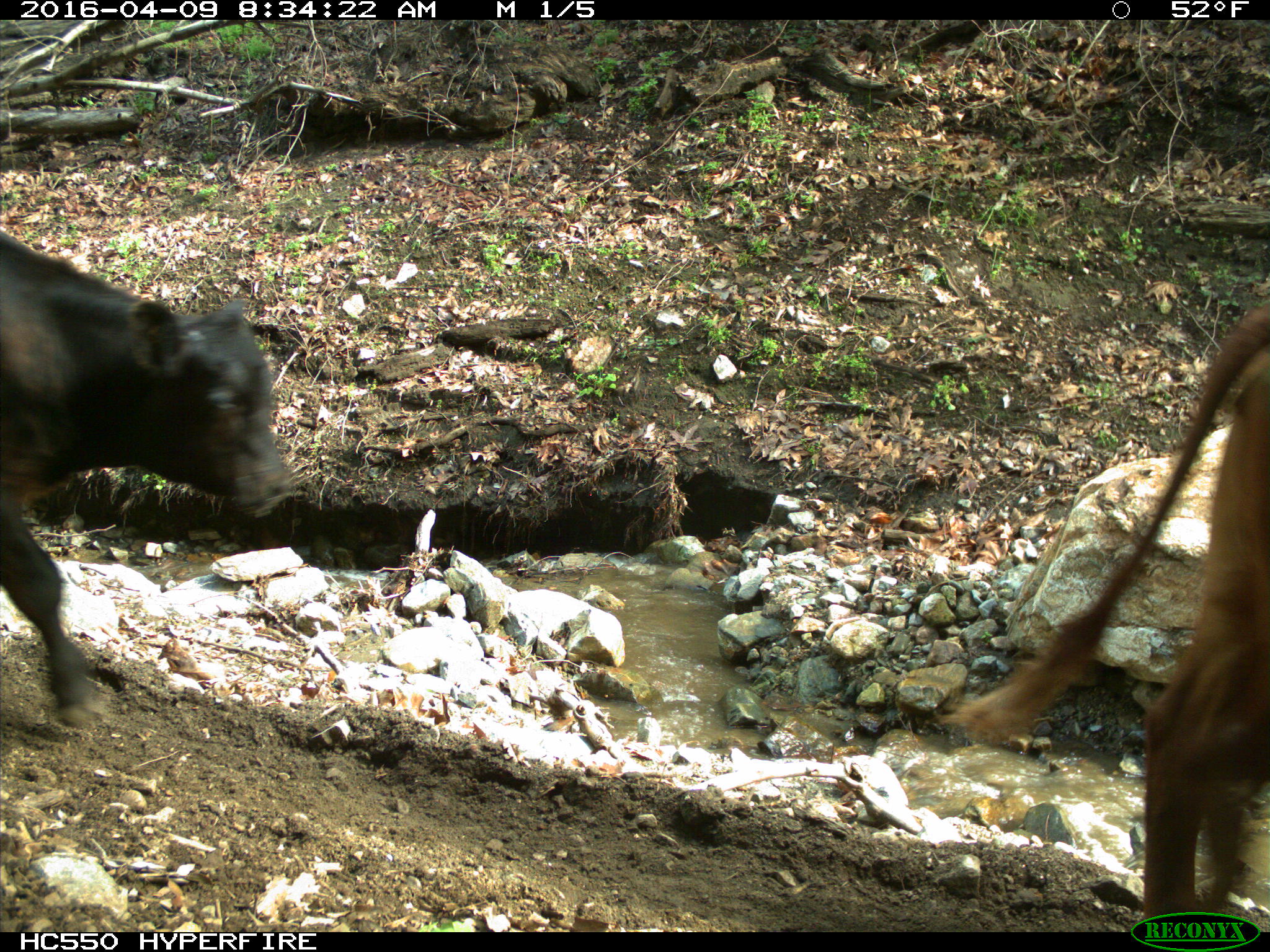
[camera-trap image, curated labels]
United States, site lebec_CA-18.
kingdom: Animalia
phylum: Chordata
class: Mammalia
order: Artiodactyla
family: Bovidae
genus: Bos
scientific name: Bos taurus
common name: domestic cow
Bos taurus (domestic cow).